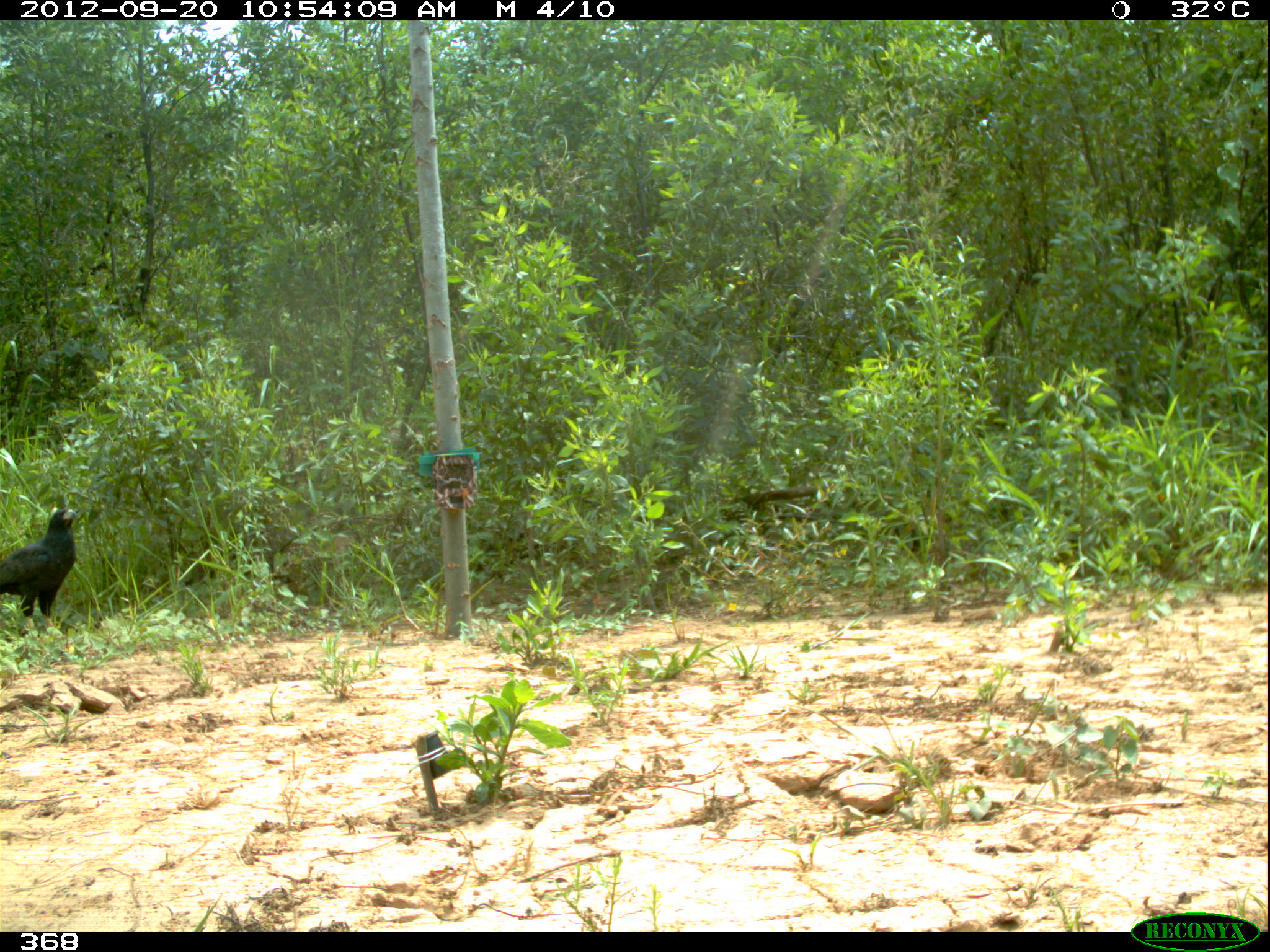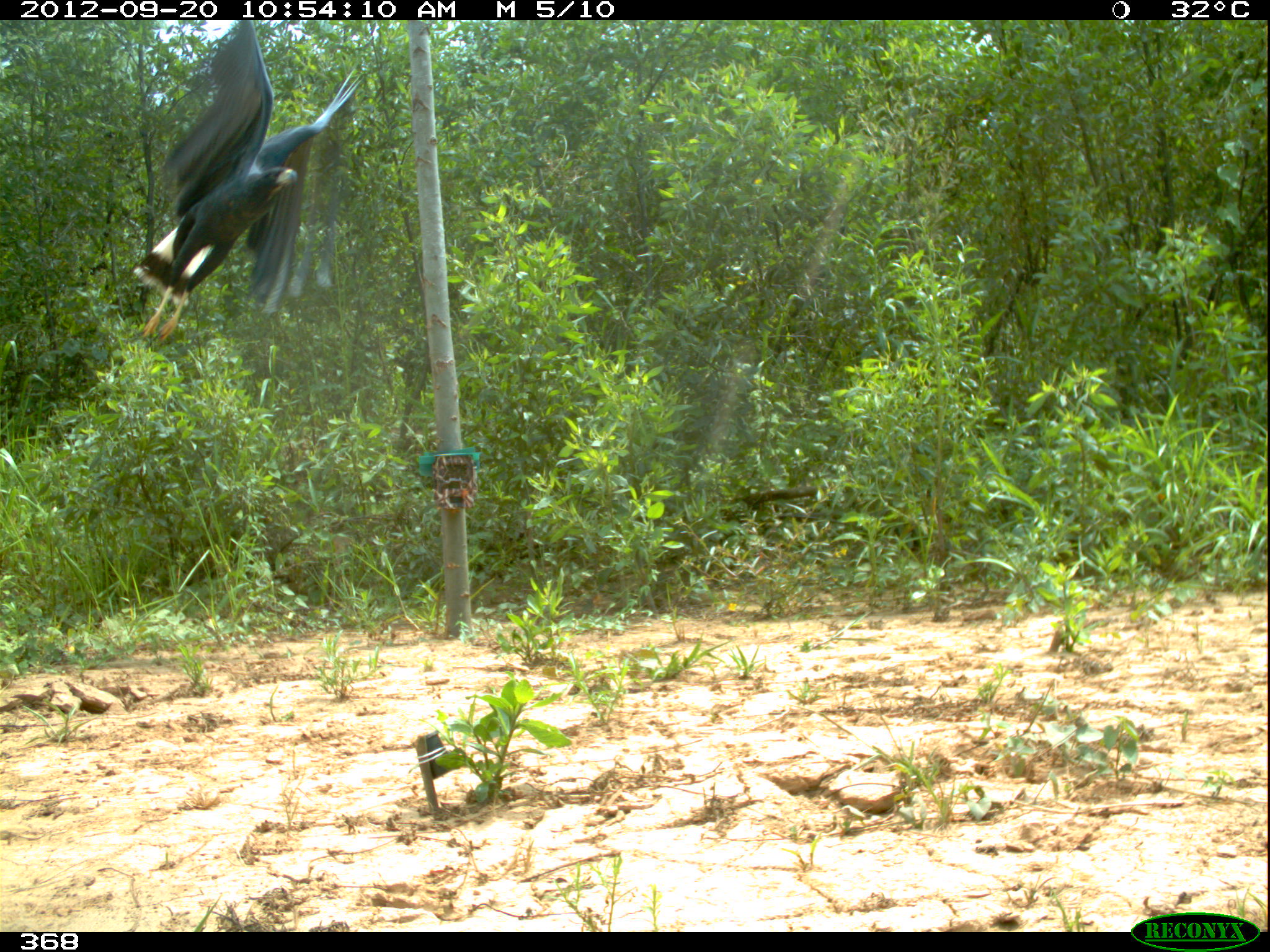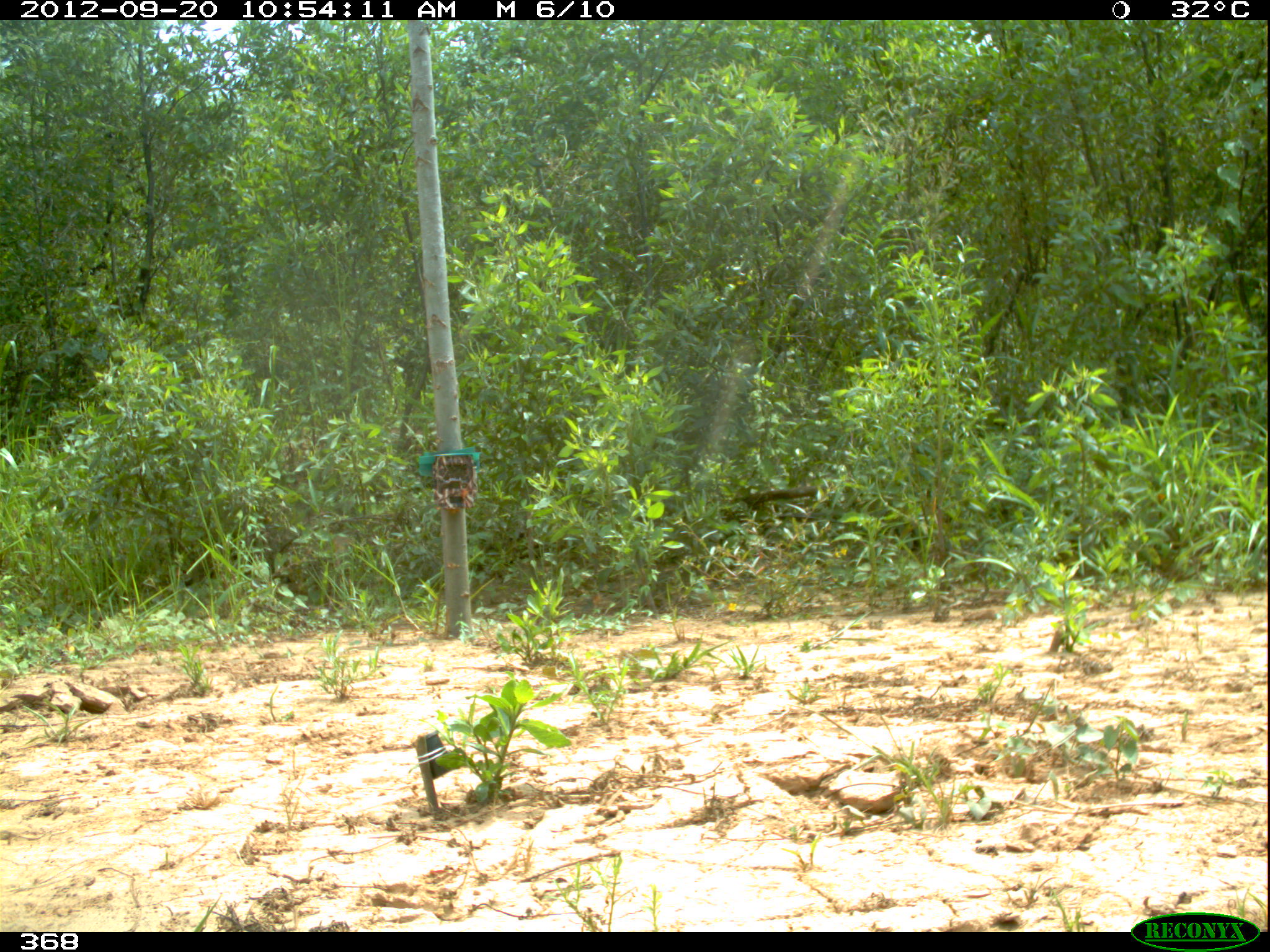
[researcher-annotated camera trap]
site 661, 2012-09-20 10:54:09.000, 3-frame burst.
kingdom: Animalia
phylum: Chordata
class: Aves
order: Accipitriformes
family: Accipitridae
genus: Buteogallus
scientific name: Buteogallus urubitinga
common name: great black hawk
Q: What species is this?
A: Buteogallus urubitinga (great black hawk).